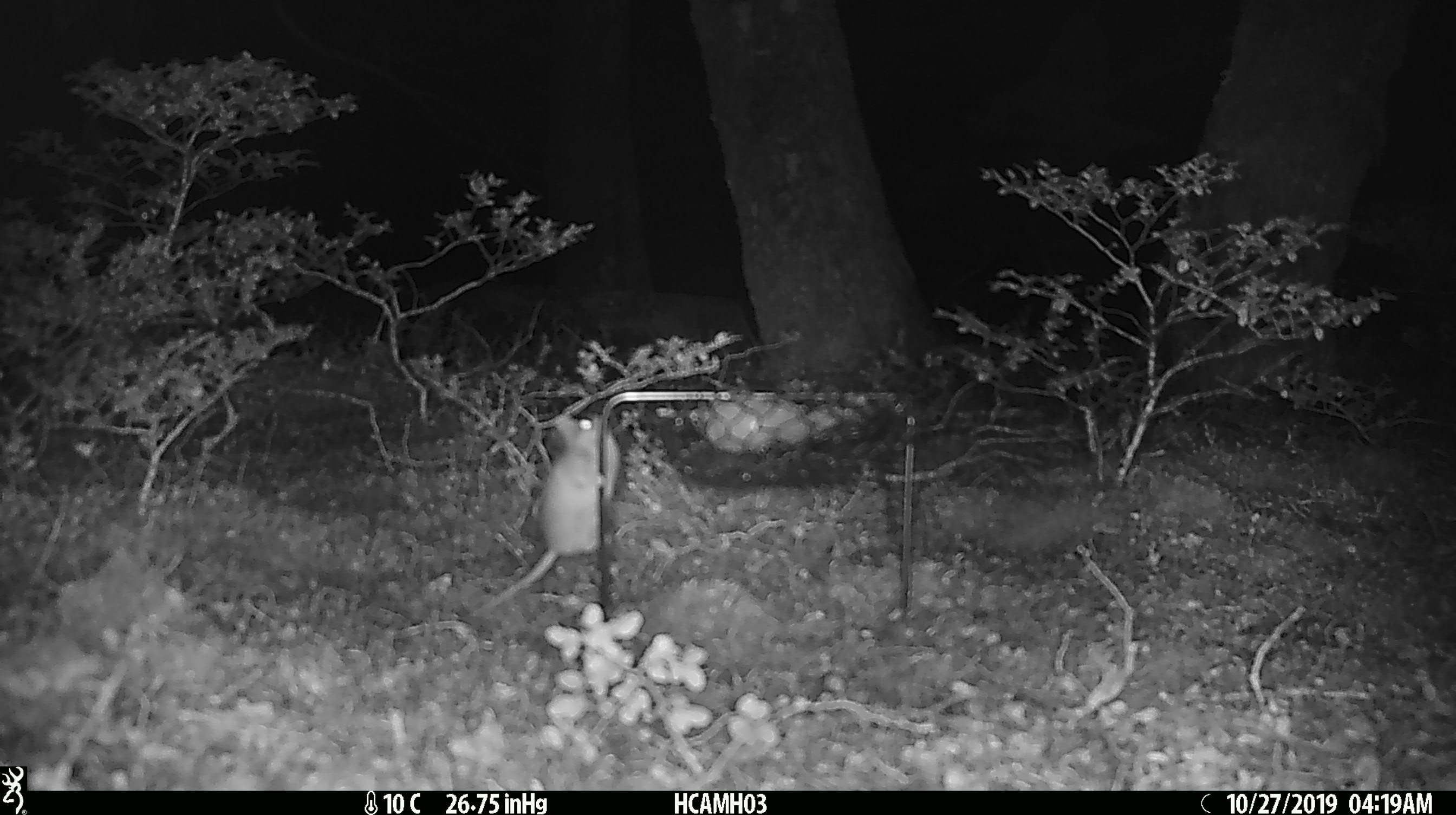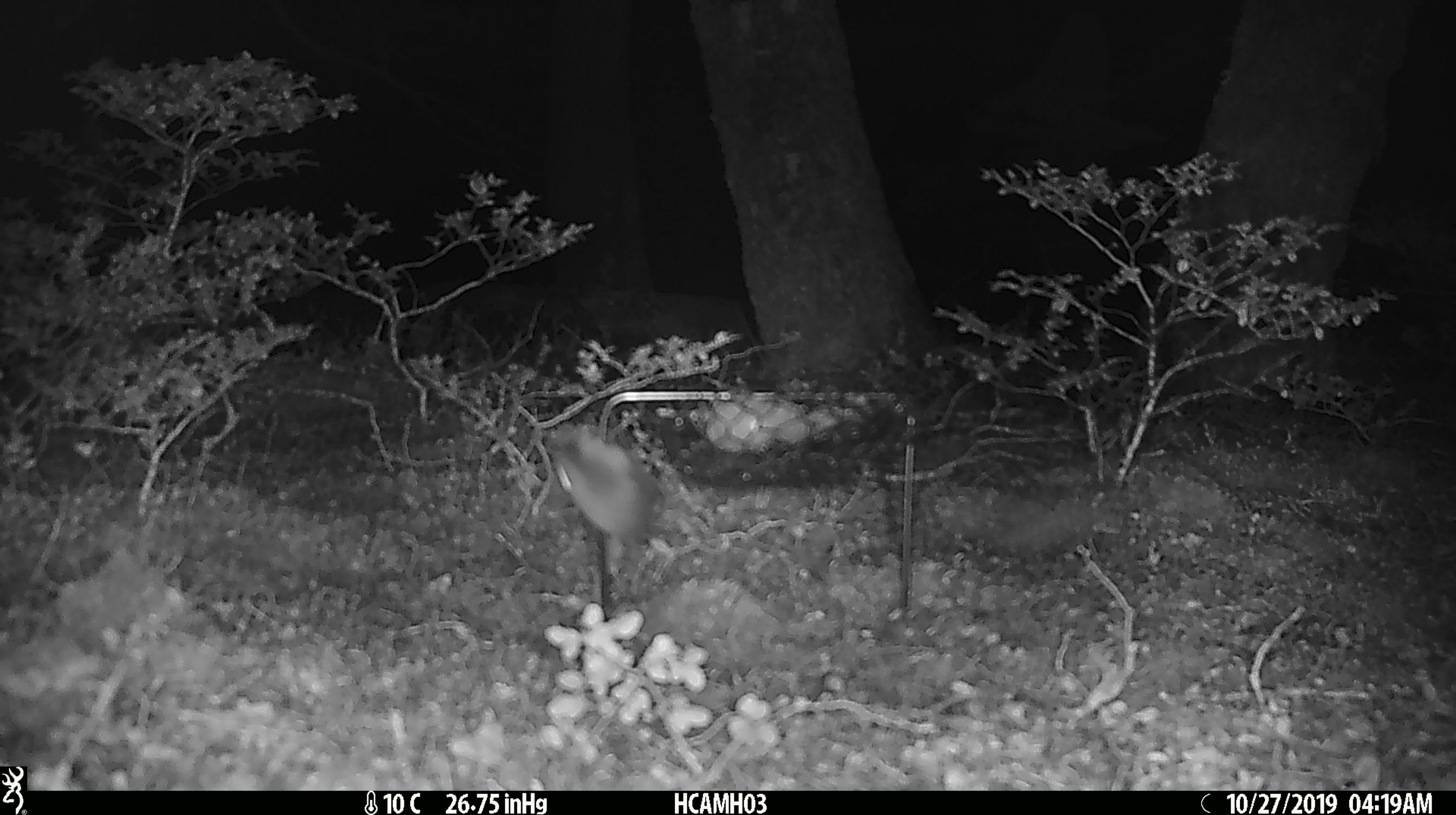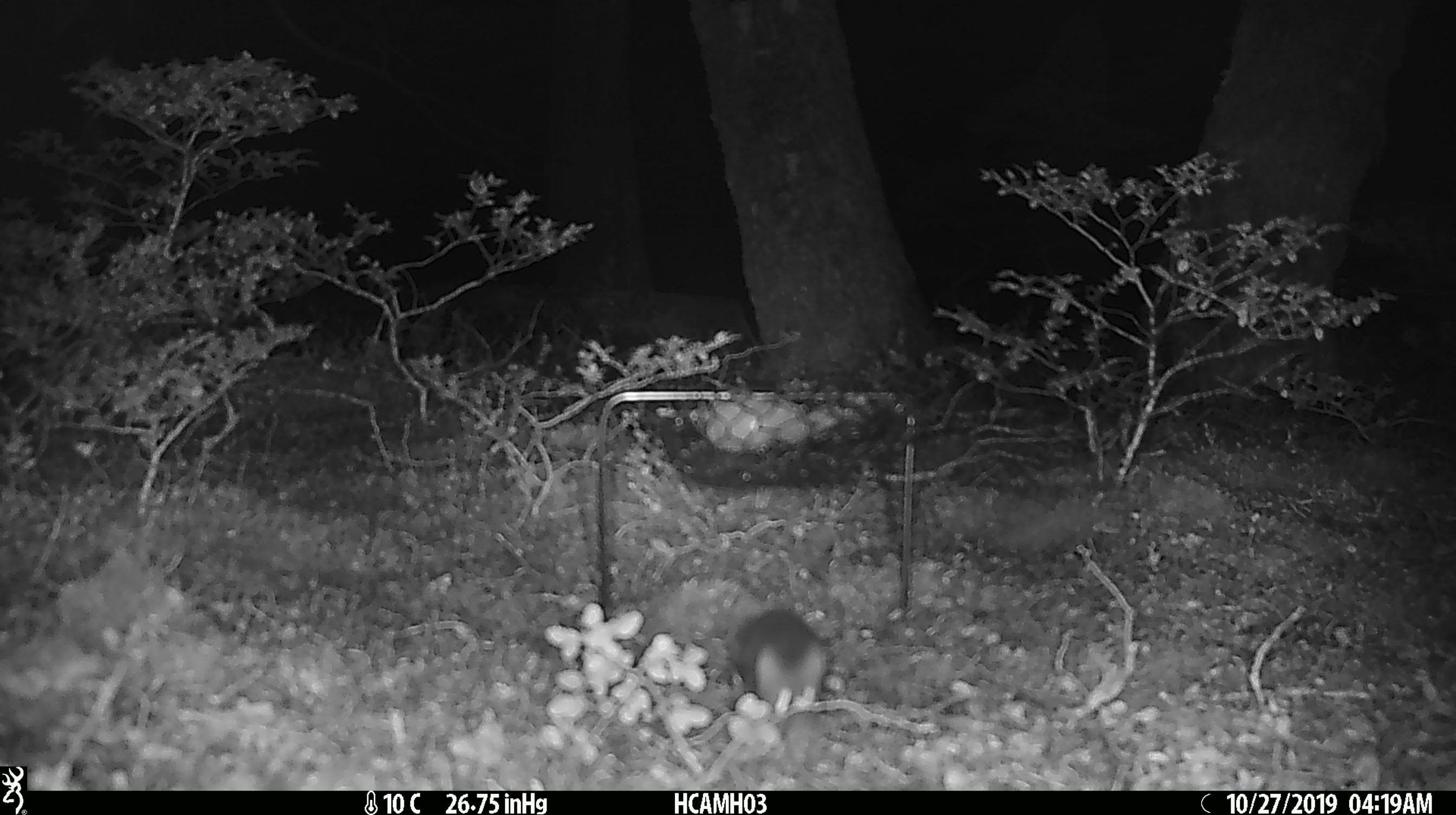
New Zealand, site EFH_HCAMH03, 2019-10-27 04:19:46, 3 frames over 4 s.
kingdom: Animalia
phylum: Chordata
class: Mammalia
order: Rodentia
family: Muridae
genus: Mus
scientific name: Mus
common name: mouse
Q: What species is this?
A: Mouse (Mus).